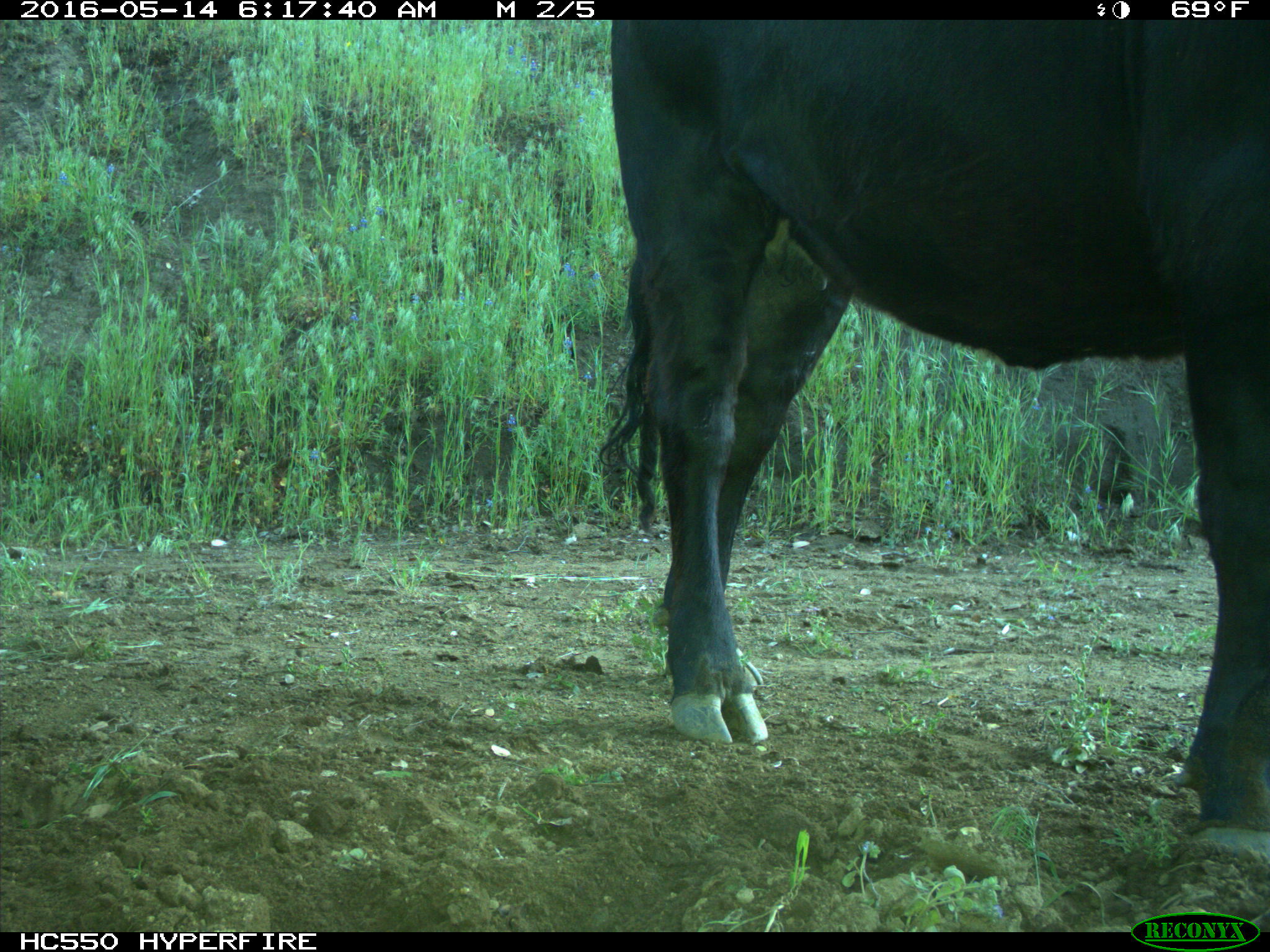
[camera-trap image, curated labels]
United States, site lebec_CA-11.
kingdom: Animalia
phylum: Chordata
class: Mammalia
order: Artiodactyla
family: Bovidae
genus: Bos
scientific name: Bos taurus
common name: domestic cow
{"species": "Bos taurus (domestic cow)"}